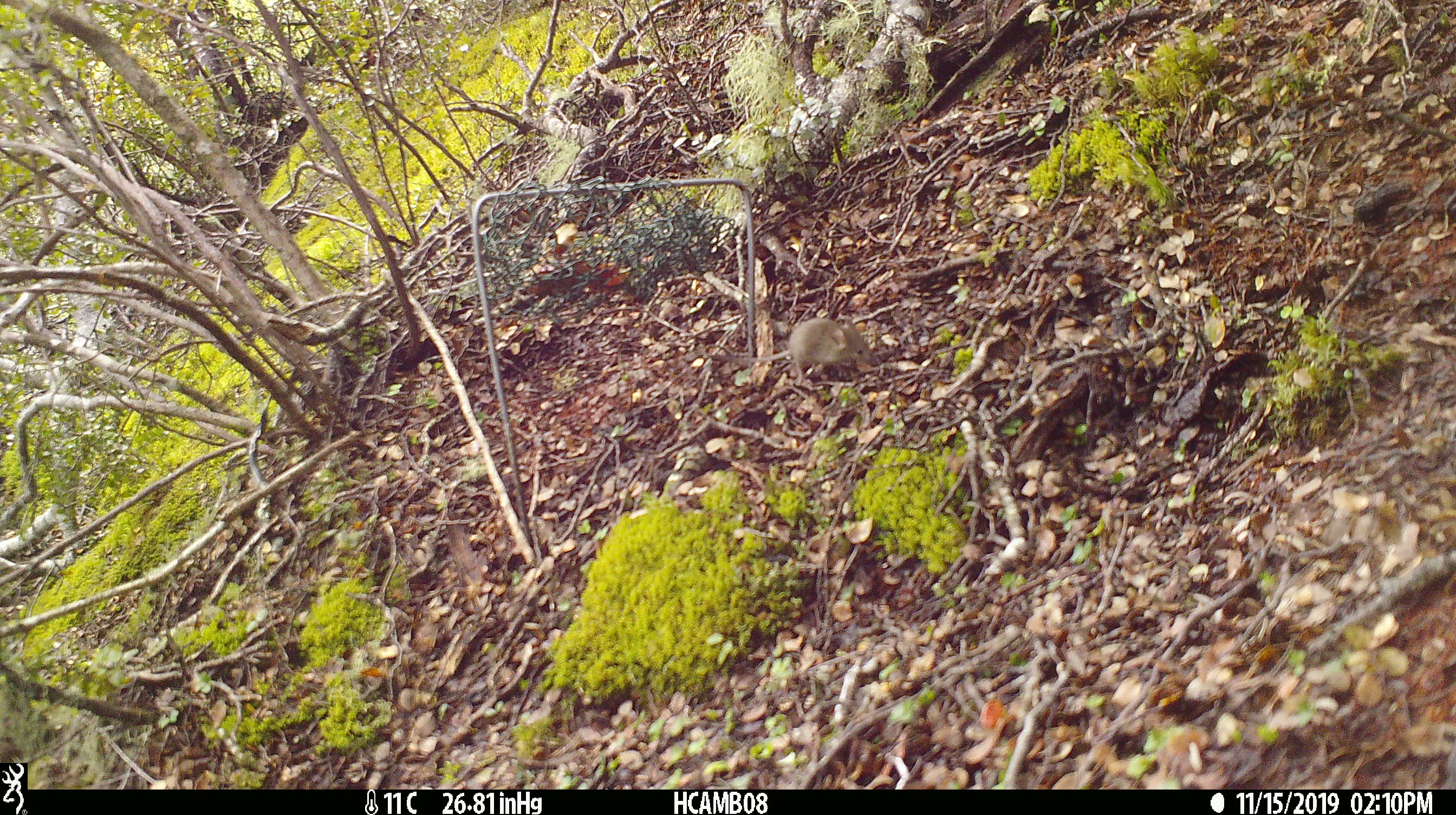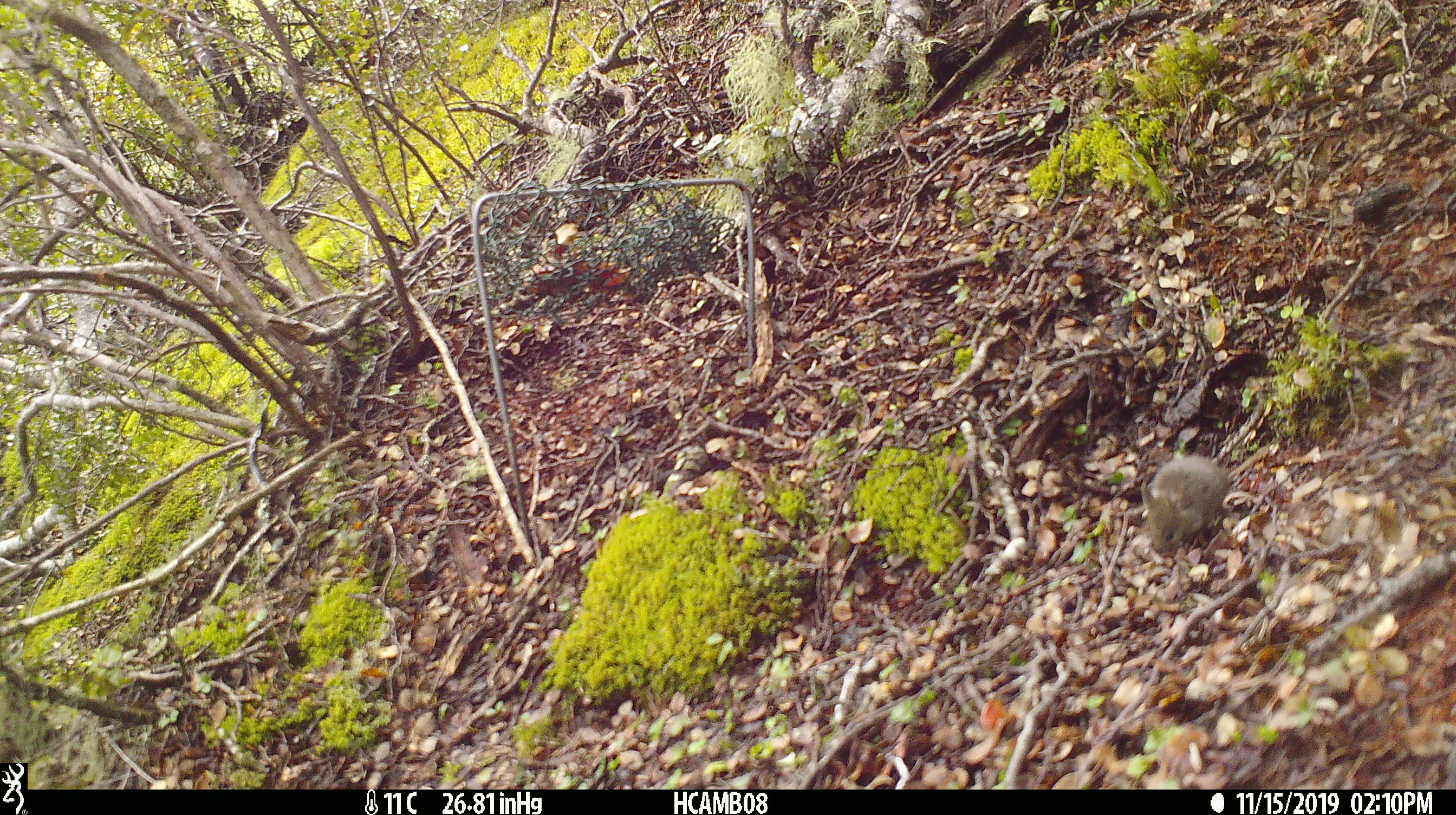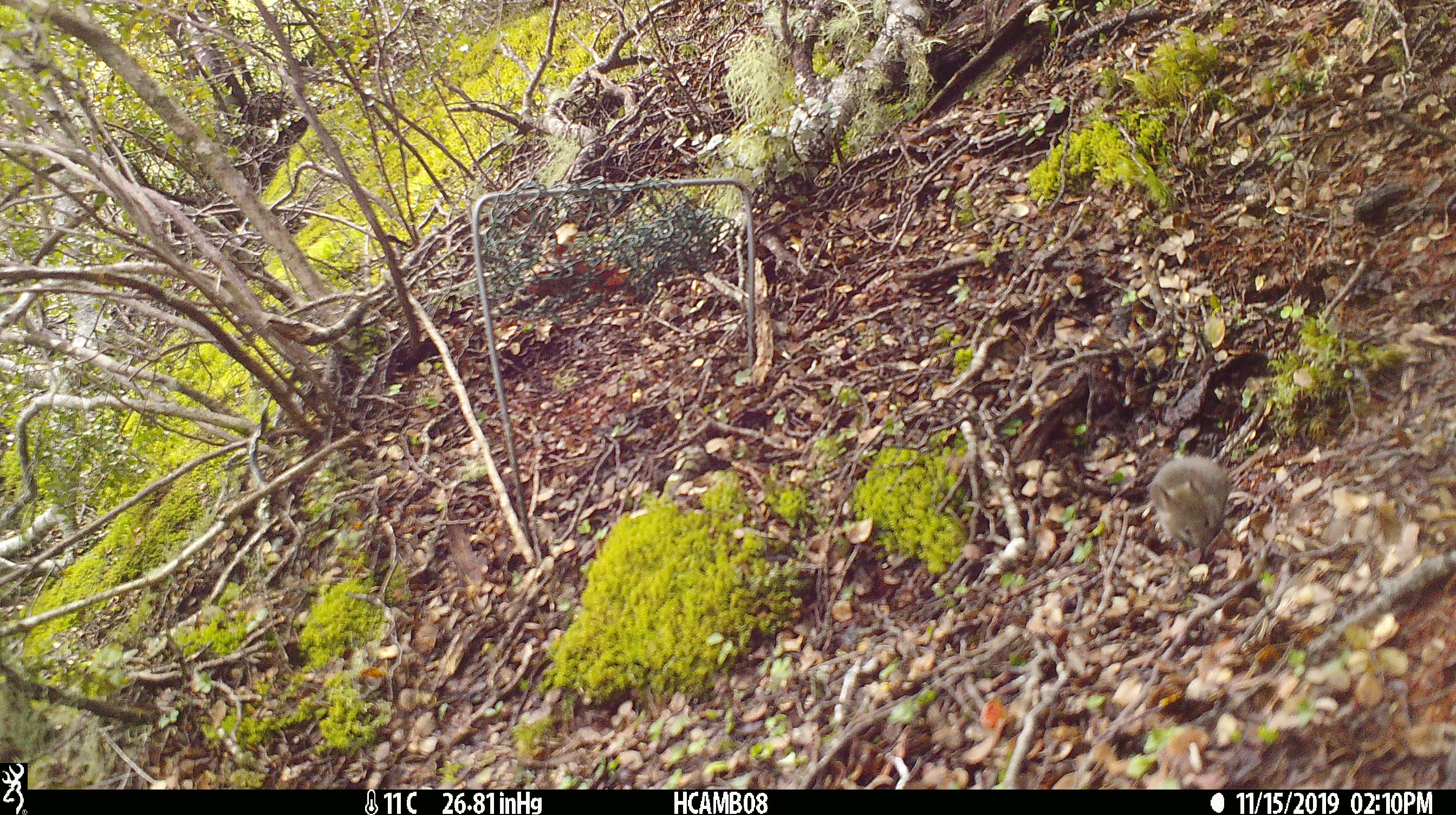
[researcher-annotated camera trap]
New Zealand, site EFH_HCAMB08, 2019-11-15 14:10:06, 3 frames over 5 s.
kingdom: Animalia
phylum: Chordata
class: Mammalia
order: Rodentia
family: Muridae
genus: Mus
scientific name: Mus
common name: mouse